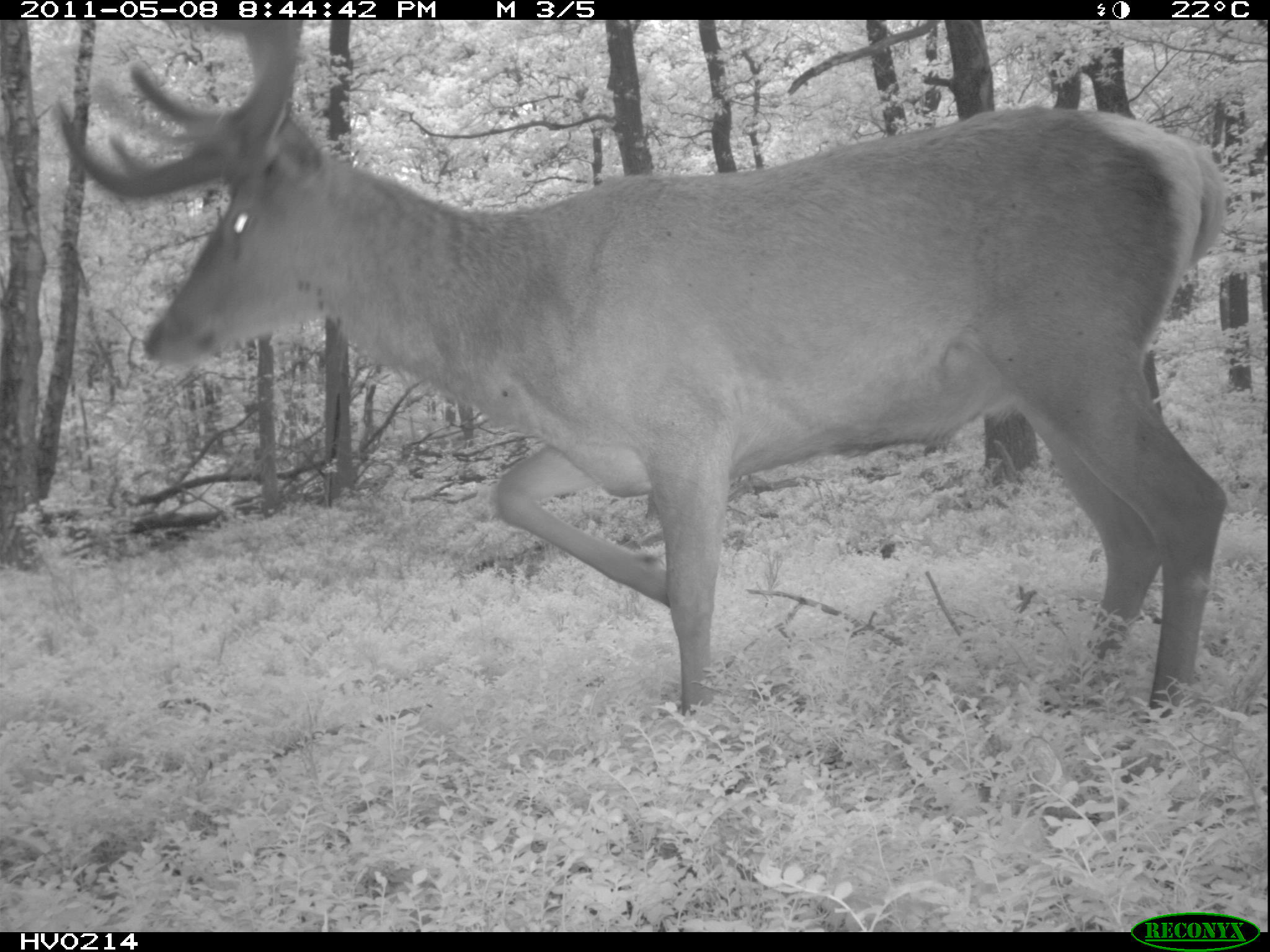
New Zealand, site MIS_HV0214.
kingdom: Animalia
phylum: Chordata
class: Mammalia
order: Artiodactyla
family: Cervidae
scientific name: Cervidae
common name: deer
Deer (Cervidae).